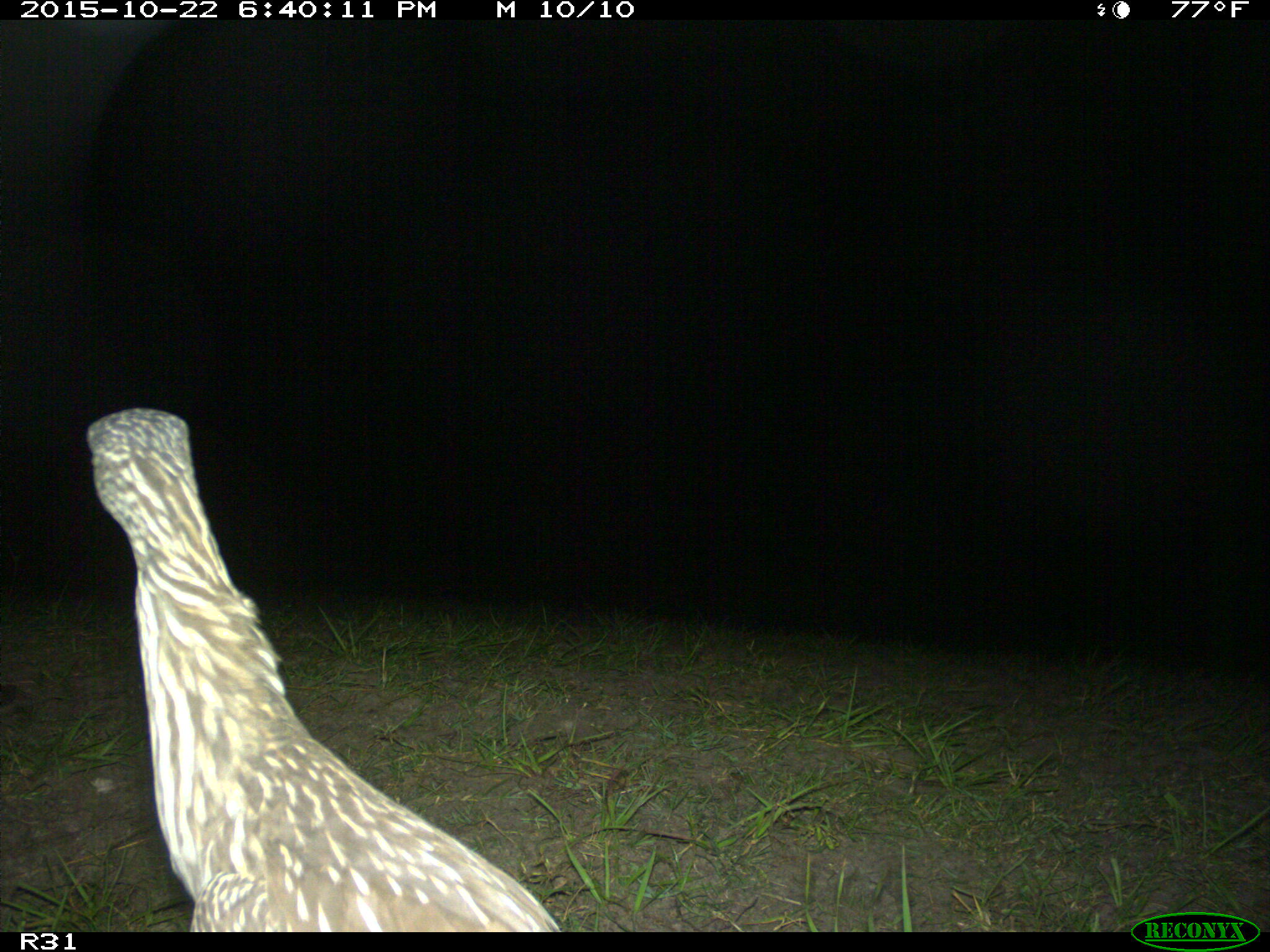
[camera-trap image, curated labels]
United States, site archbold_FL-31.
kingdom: Animalia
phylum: Chordata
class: Aves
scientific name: Aves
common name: birds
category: unidentified bird